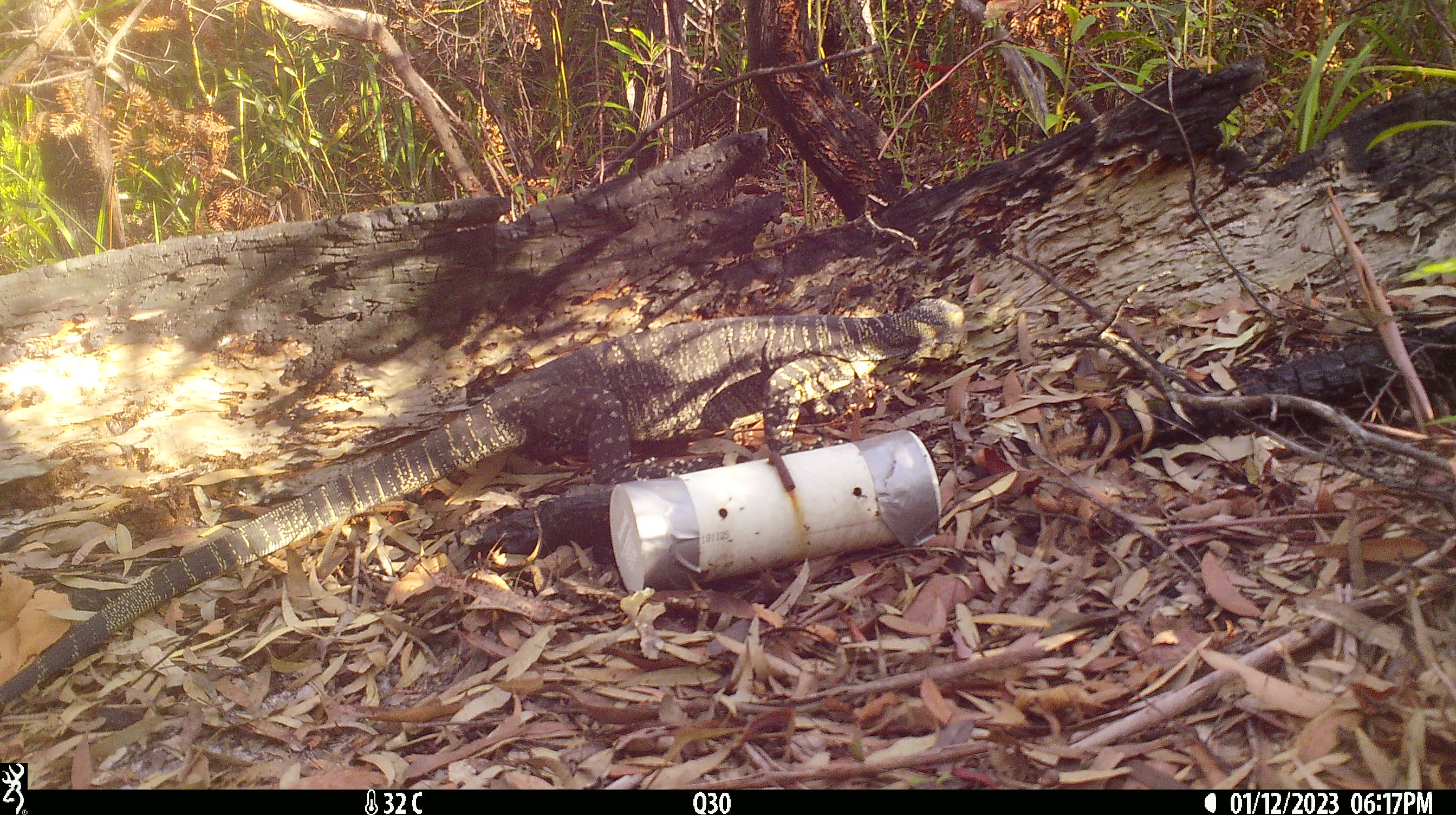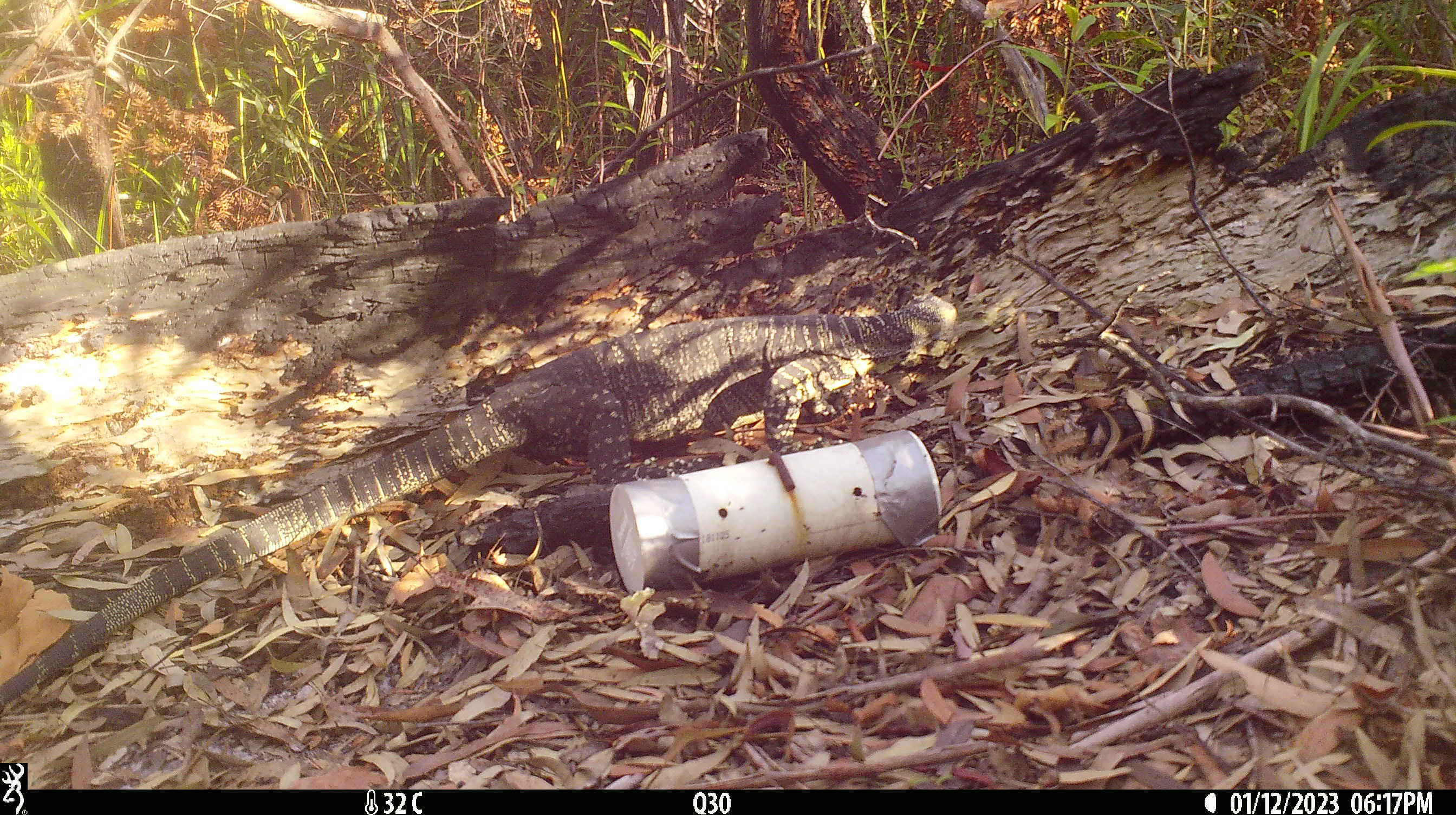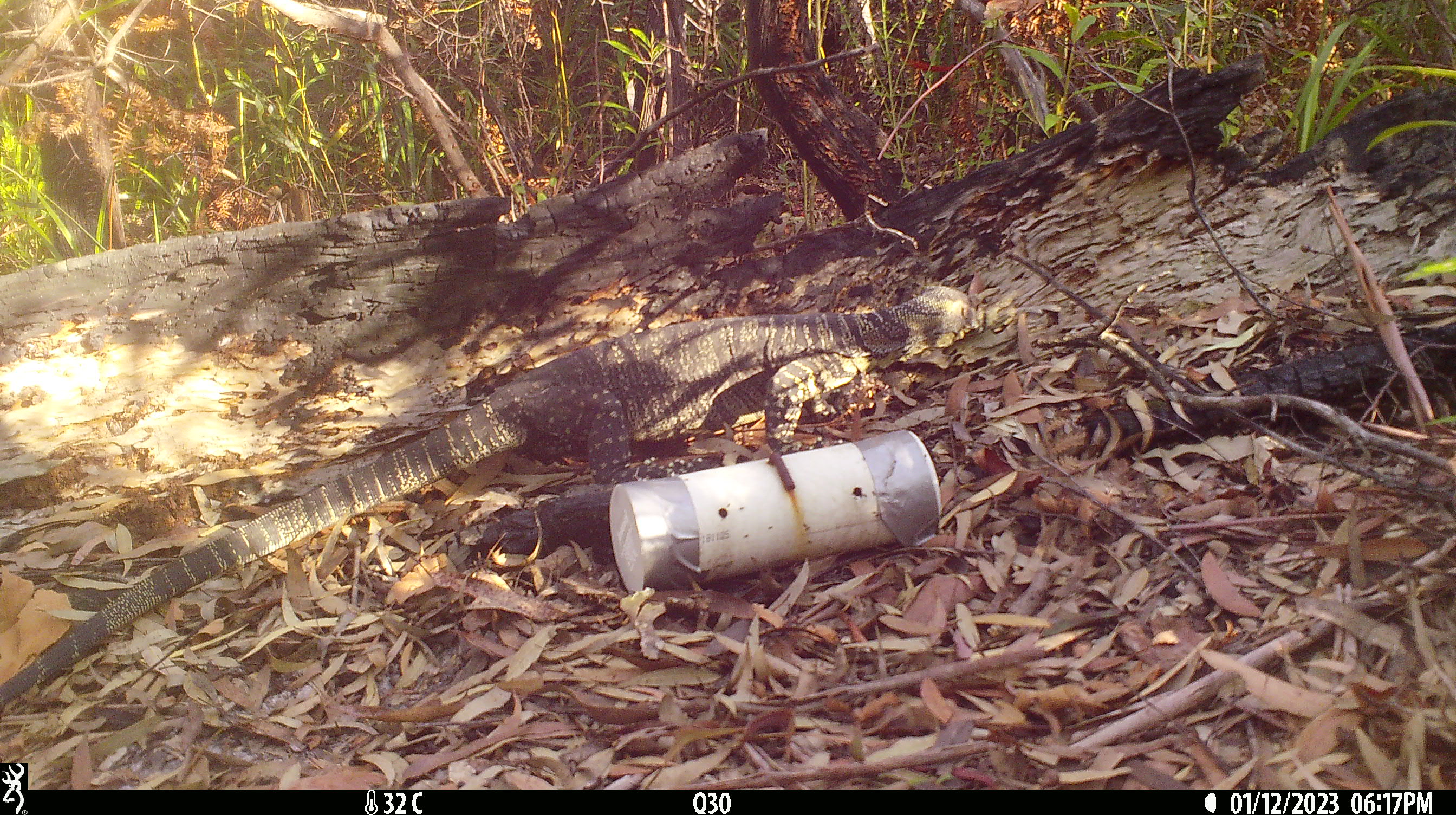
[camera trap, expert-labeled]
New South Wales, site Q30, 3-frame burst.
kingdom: Animalia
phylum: Chordata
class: Reptilia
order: Squamata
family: Varanidae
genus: Varanus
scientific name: Varanus varius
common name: lace monitor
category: goanna